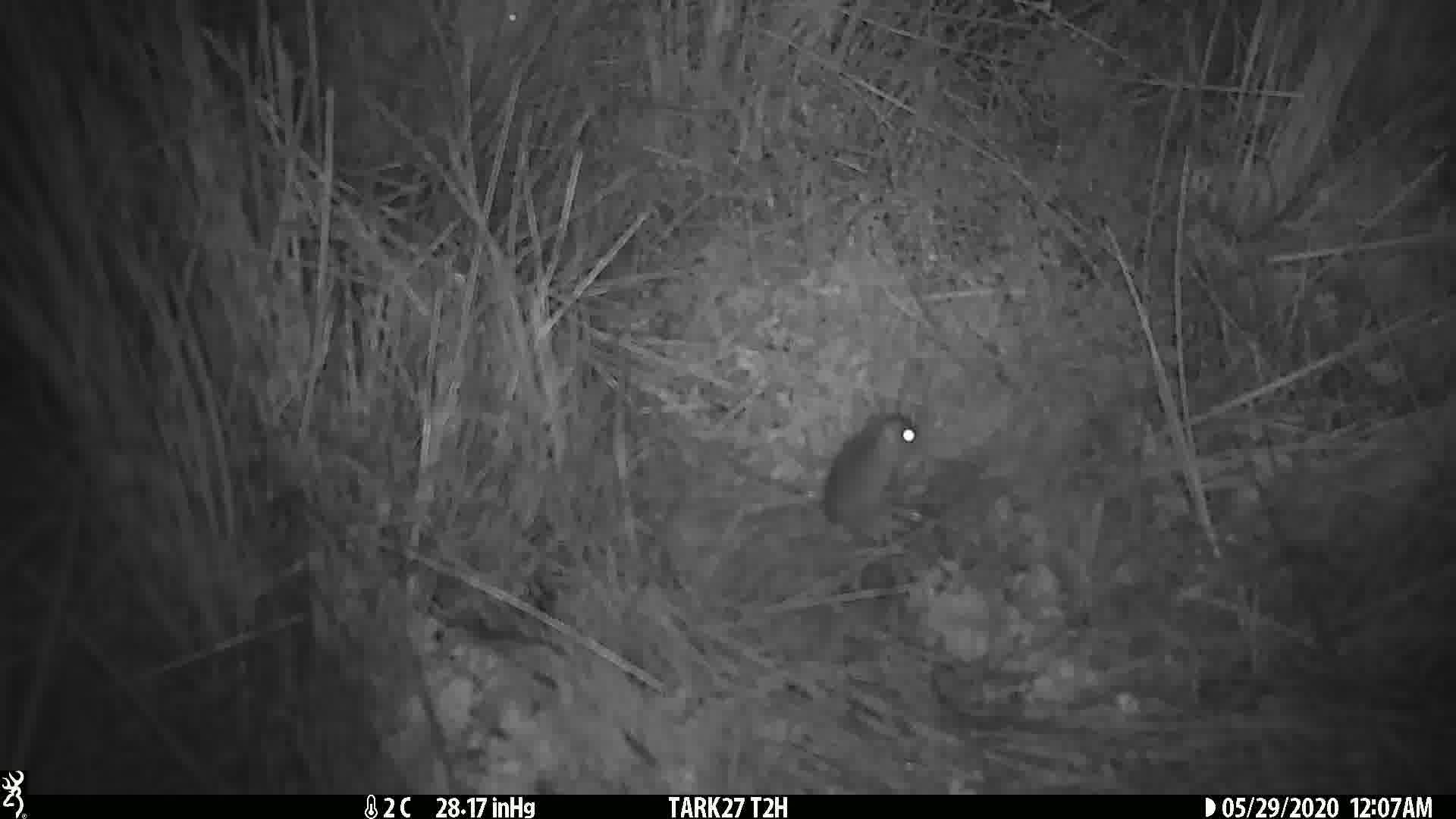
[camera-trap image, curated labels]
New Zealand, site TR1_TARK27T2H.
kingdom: Animalia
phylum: Chordata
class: Mammalia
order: Rodentia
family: Muridae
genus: Mus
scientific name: Mus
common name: mouse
Mouse (Mus).